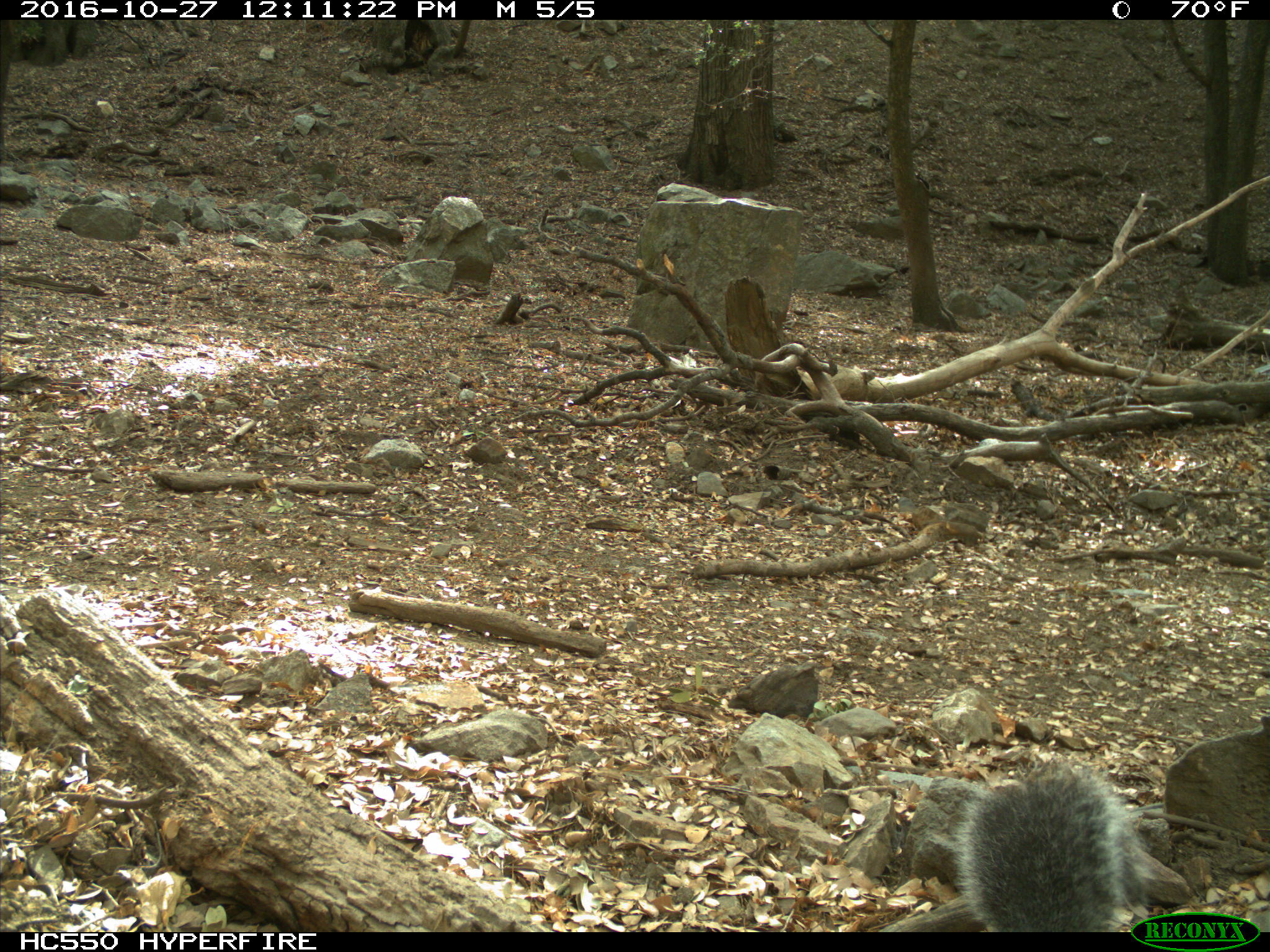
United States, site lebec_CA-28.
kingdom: Animalia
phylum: Chordata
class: Mammalia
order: Rodentia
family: Sciuridae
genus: Sciurus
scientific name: Sciurus carolinensis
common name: eastern gray squirrel